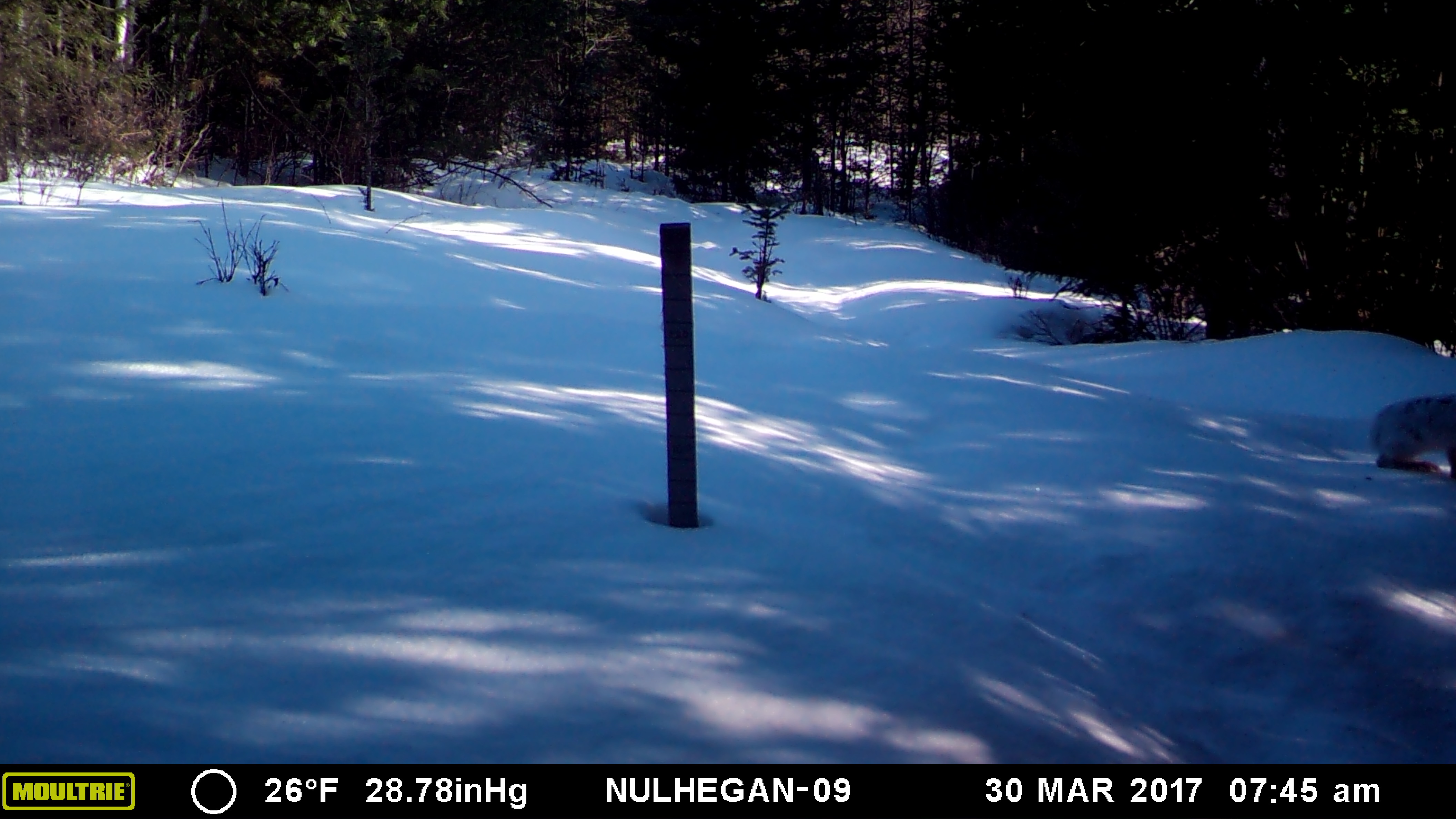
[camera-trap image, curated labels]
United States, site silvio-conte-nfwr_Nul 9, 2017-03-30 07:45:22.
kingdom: Animalia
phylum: Chordata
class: Mammalia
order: Lagomorpha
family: Leporidae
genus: Lepus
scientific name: Lepus americanus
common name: snowshoe hare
Snowshoe hare (Lepus americanus).